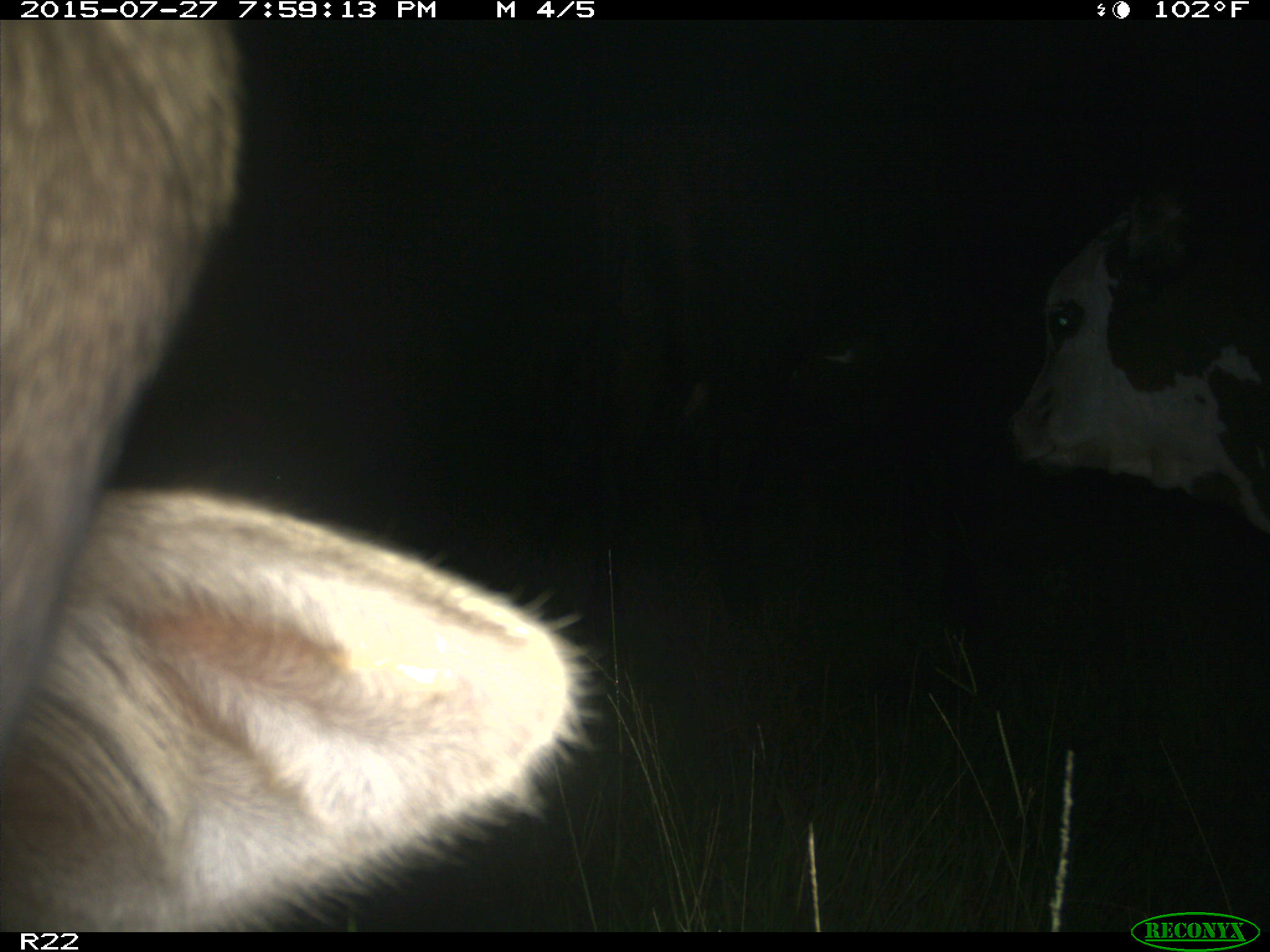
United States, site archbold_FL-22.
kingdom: Animalia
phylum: Chordata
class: Mammalia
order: Artiodactyla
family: Bovidae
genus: Bos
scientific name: Bos taurus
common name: domestic cow